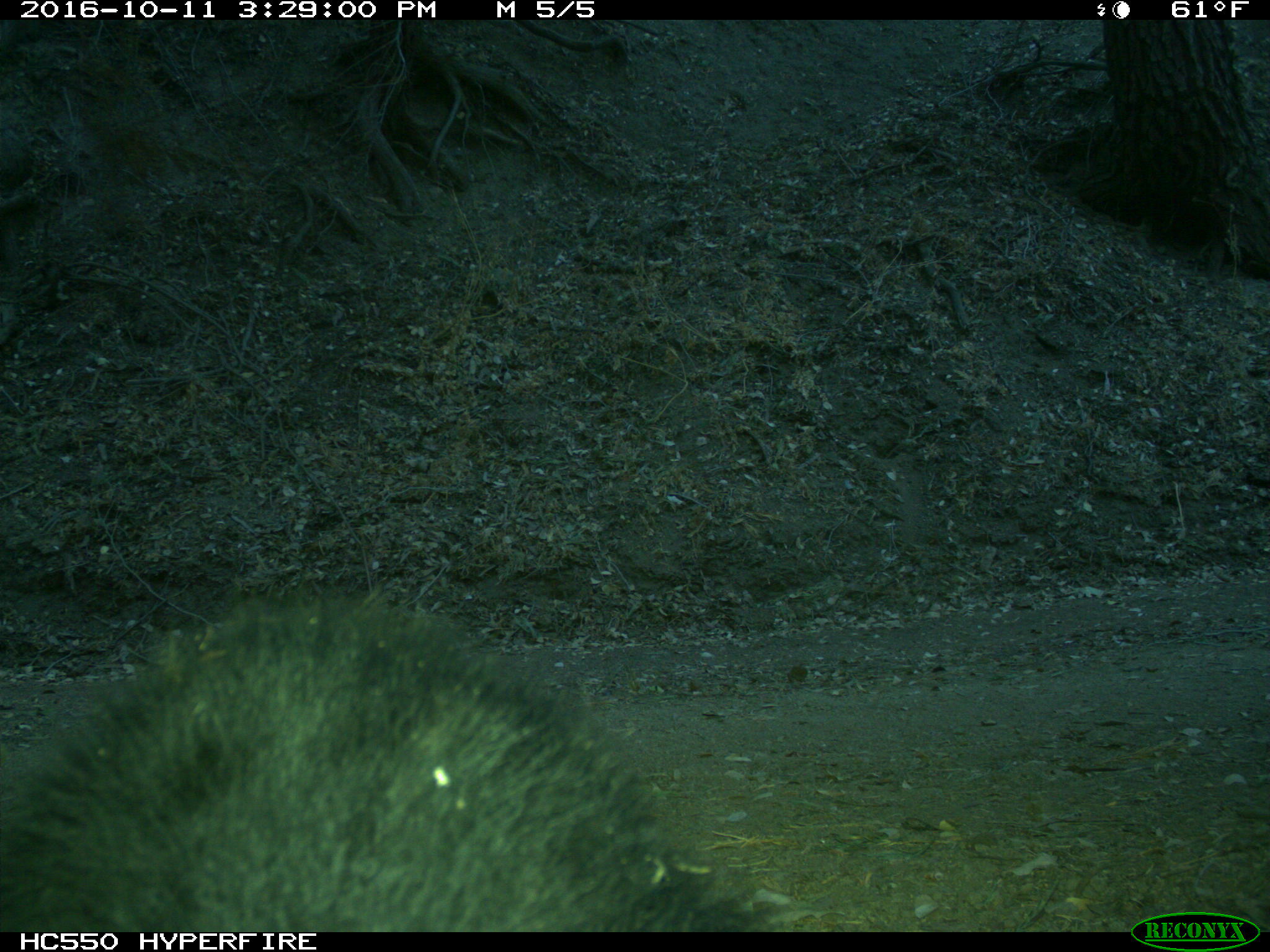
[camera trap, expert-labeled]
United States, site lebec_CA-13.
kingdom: Animalia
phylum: Chordata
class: Mammalia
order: Carnivora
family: Ursidae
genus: Ursus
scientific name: Ursus americanus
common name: american black bear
Ursus americanus (american black bear).